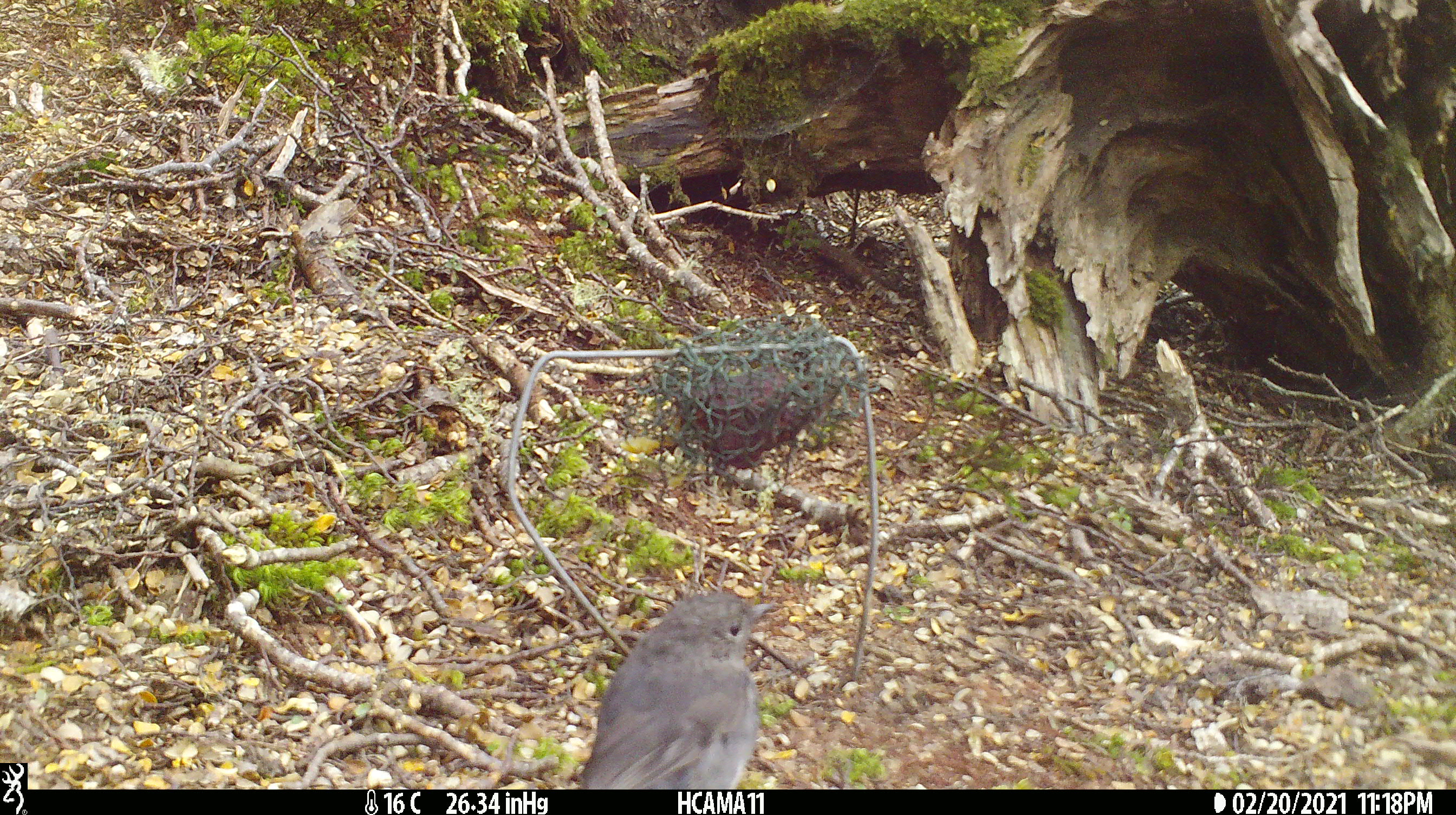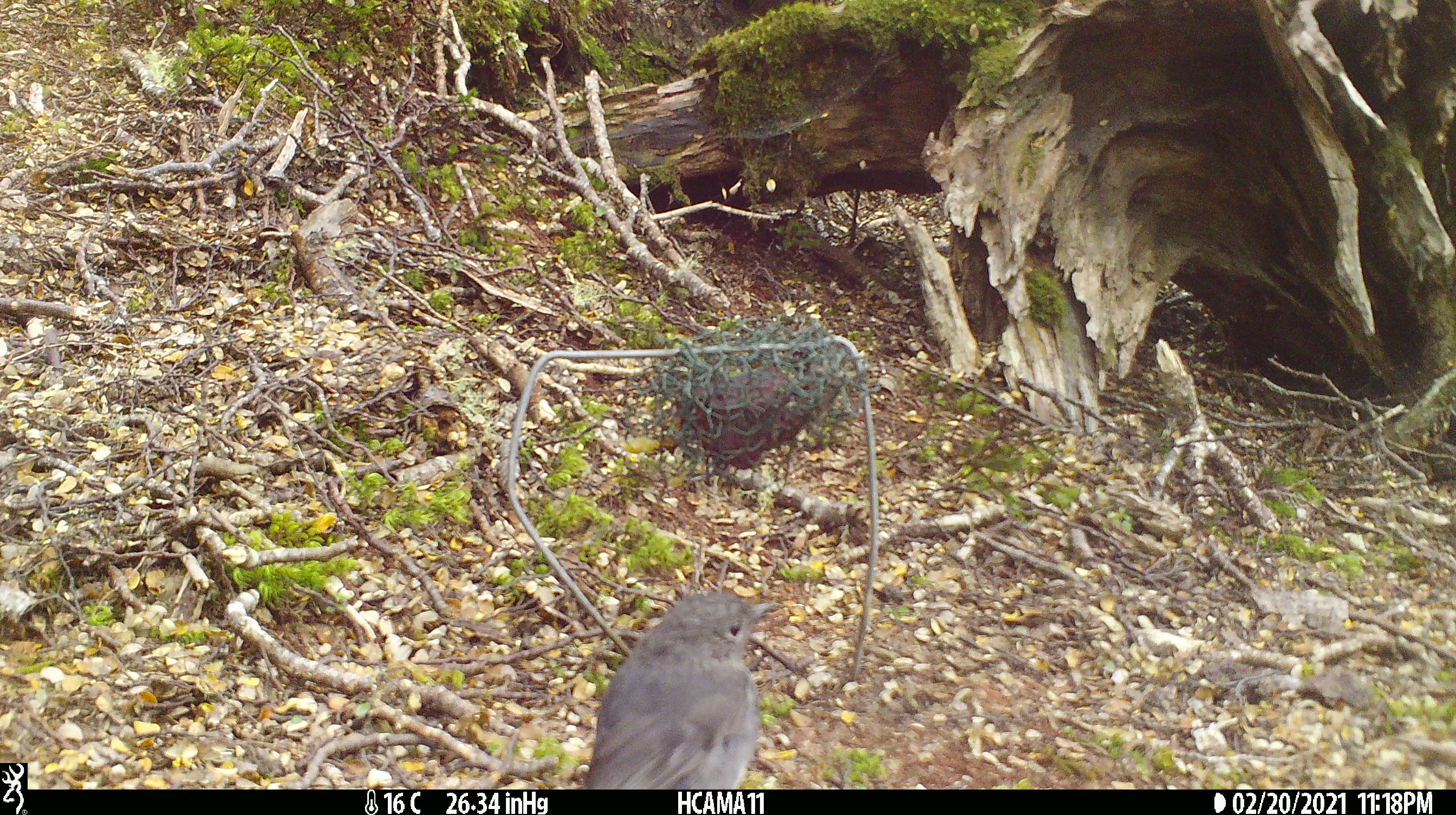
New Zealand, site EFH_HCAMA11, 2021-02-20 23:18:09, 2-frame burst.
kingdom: Animalia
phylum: Chordata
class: Aves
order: Passeriformes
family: Petroicidae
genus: Petroica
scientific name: Petroica australis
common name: new zealand robin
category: robin